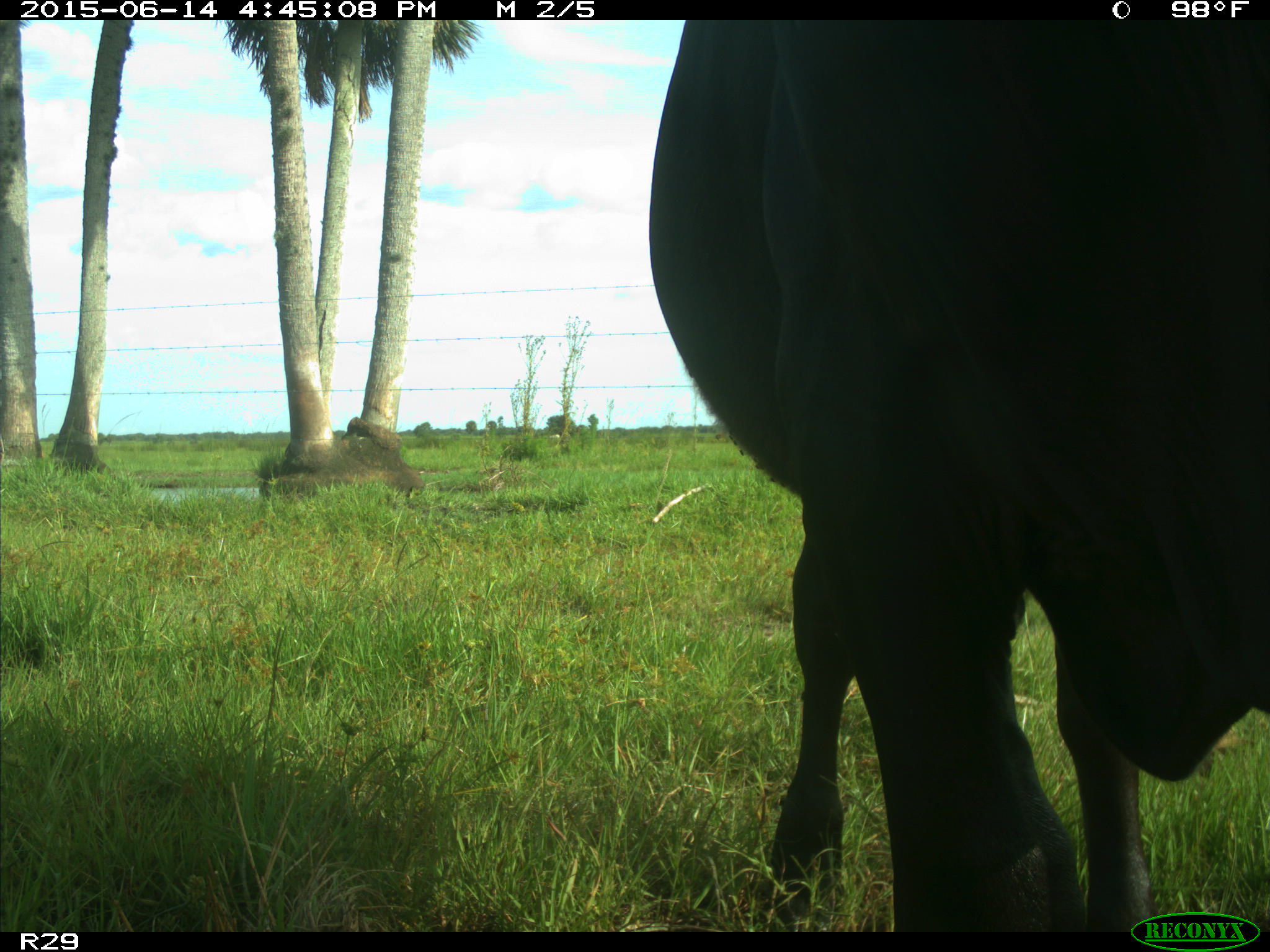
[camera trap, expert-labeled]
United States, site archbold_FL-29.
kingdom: Animalia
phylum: Chordata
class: Mammalia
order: Artiodactyla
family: Bovidae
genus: Bos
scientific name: Bos taurus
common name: domestic cow